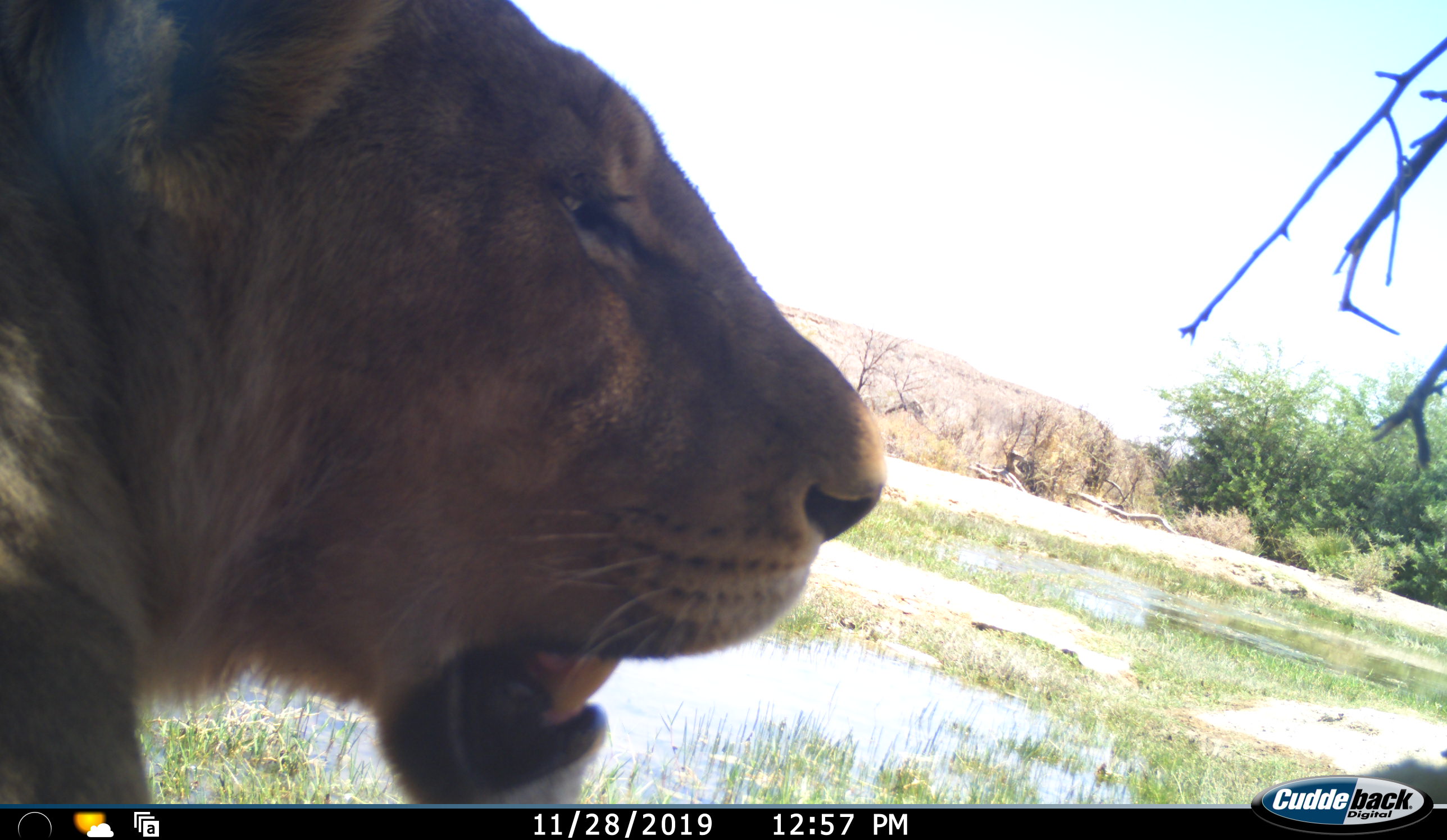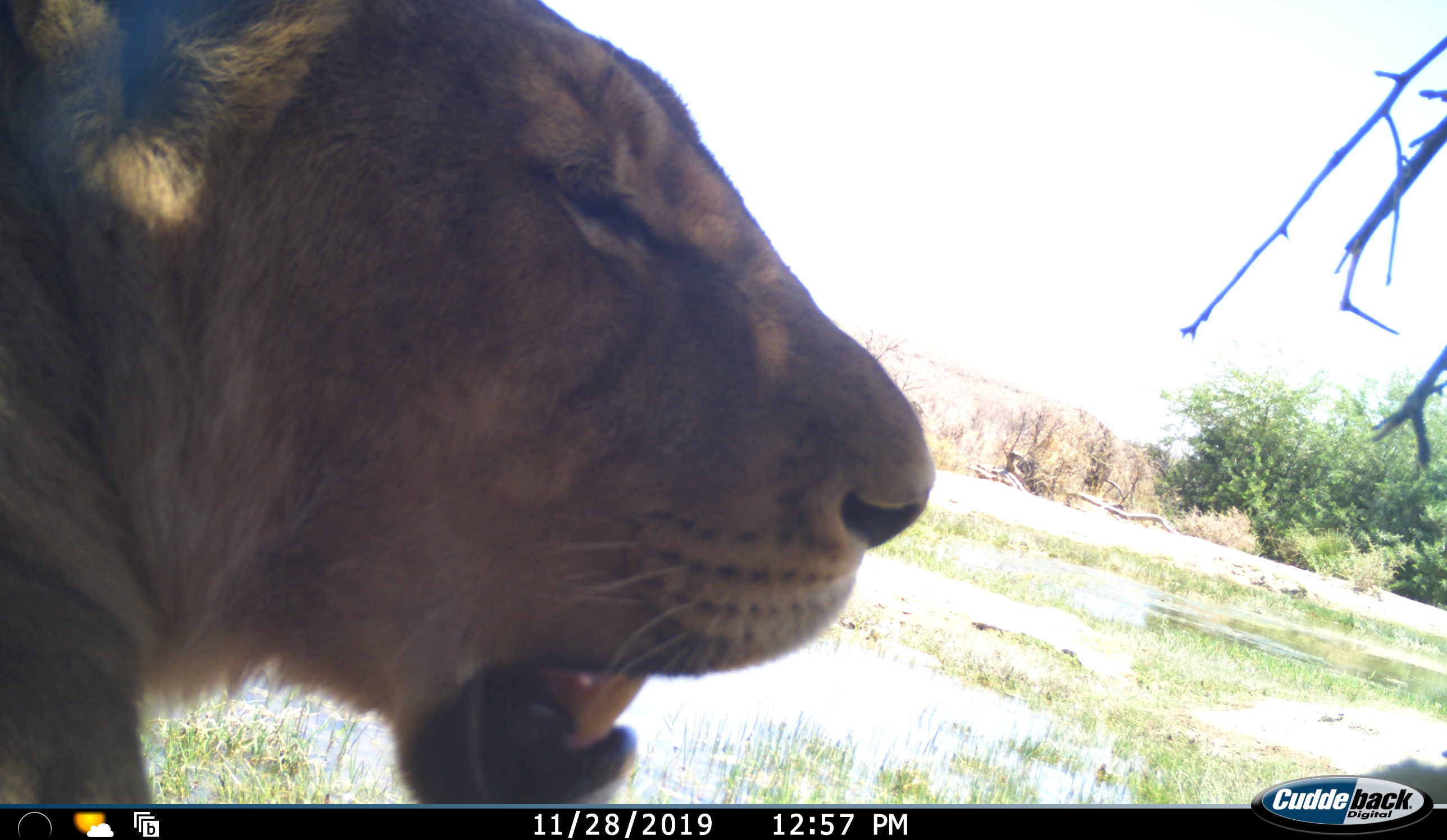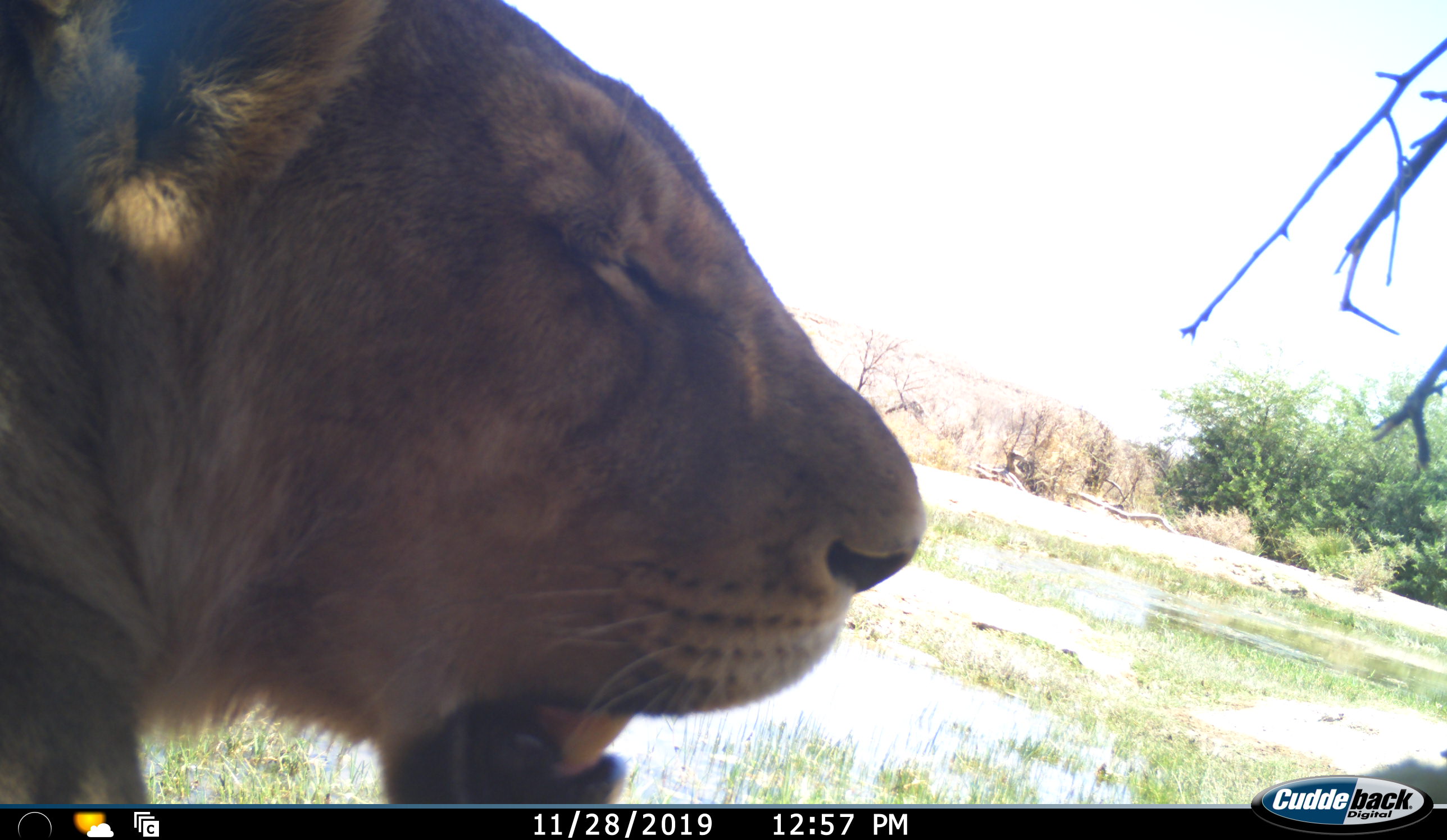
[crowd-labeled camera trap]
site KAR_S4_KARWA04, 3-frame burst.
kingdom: Animalia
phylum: Chordata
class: Mammalia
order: Carnivora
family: Felidae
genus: Panthera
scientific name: Panthera leo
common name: lion female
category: lionfemale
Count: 1.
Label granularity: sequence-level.